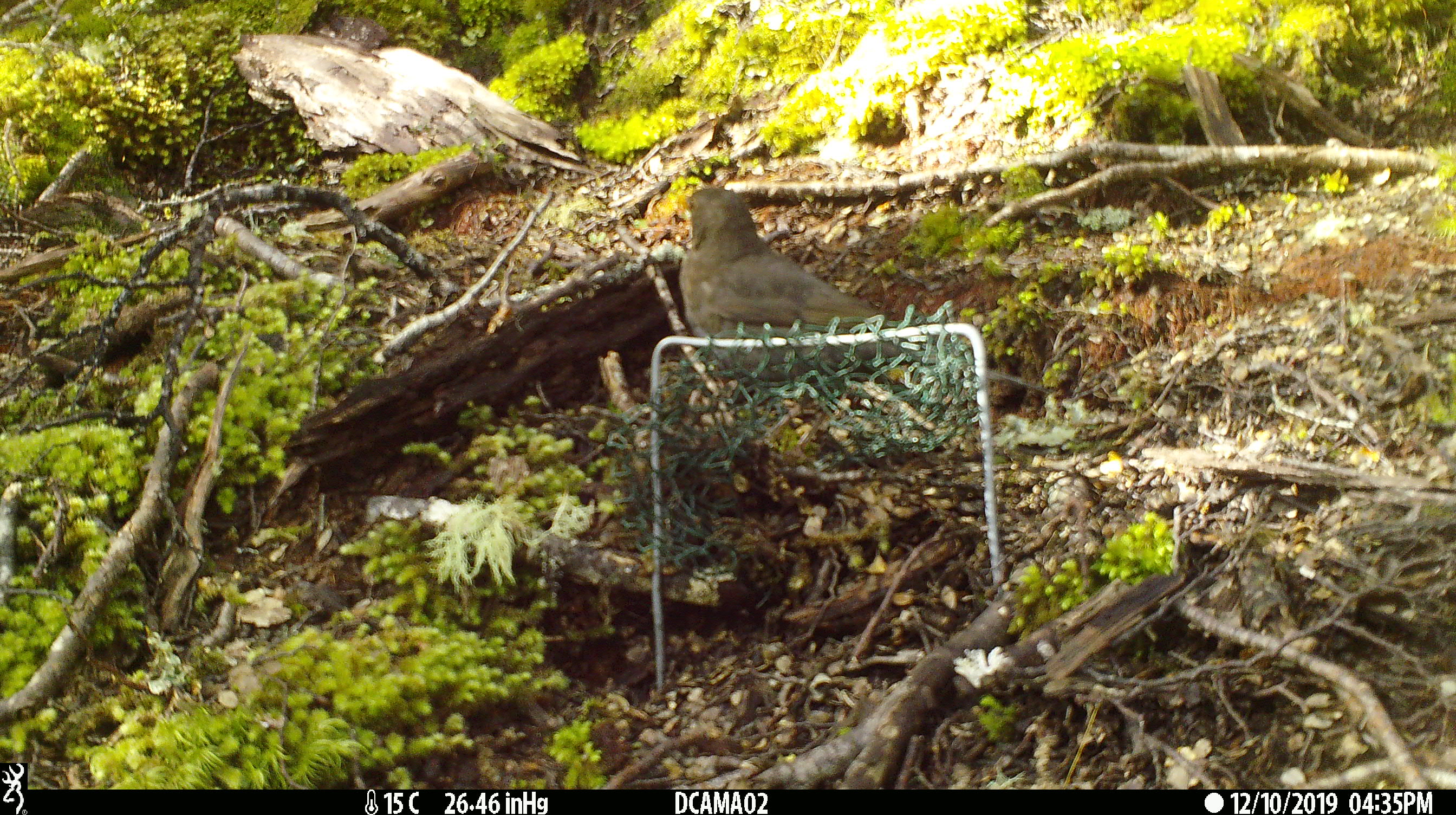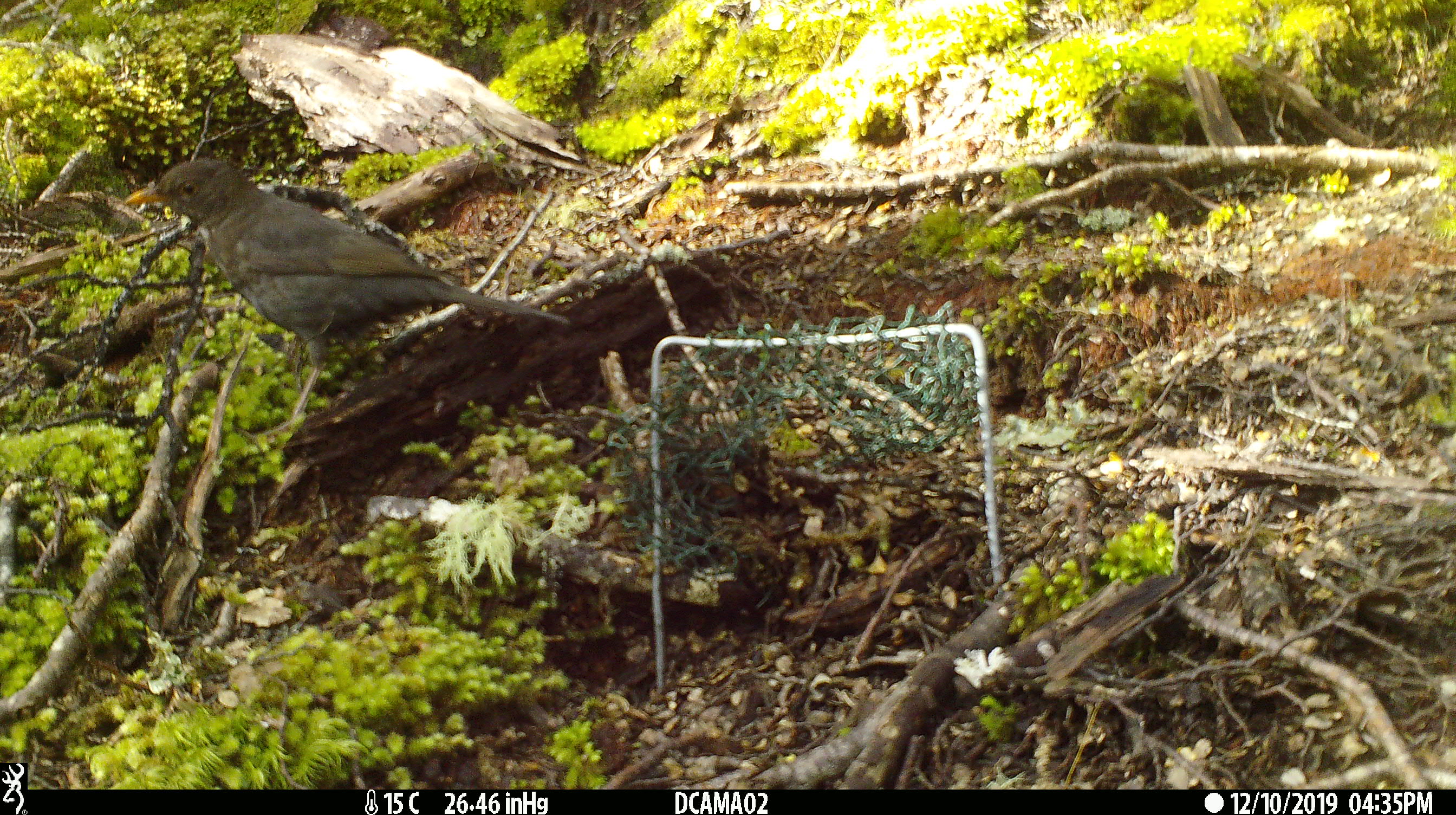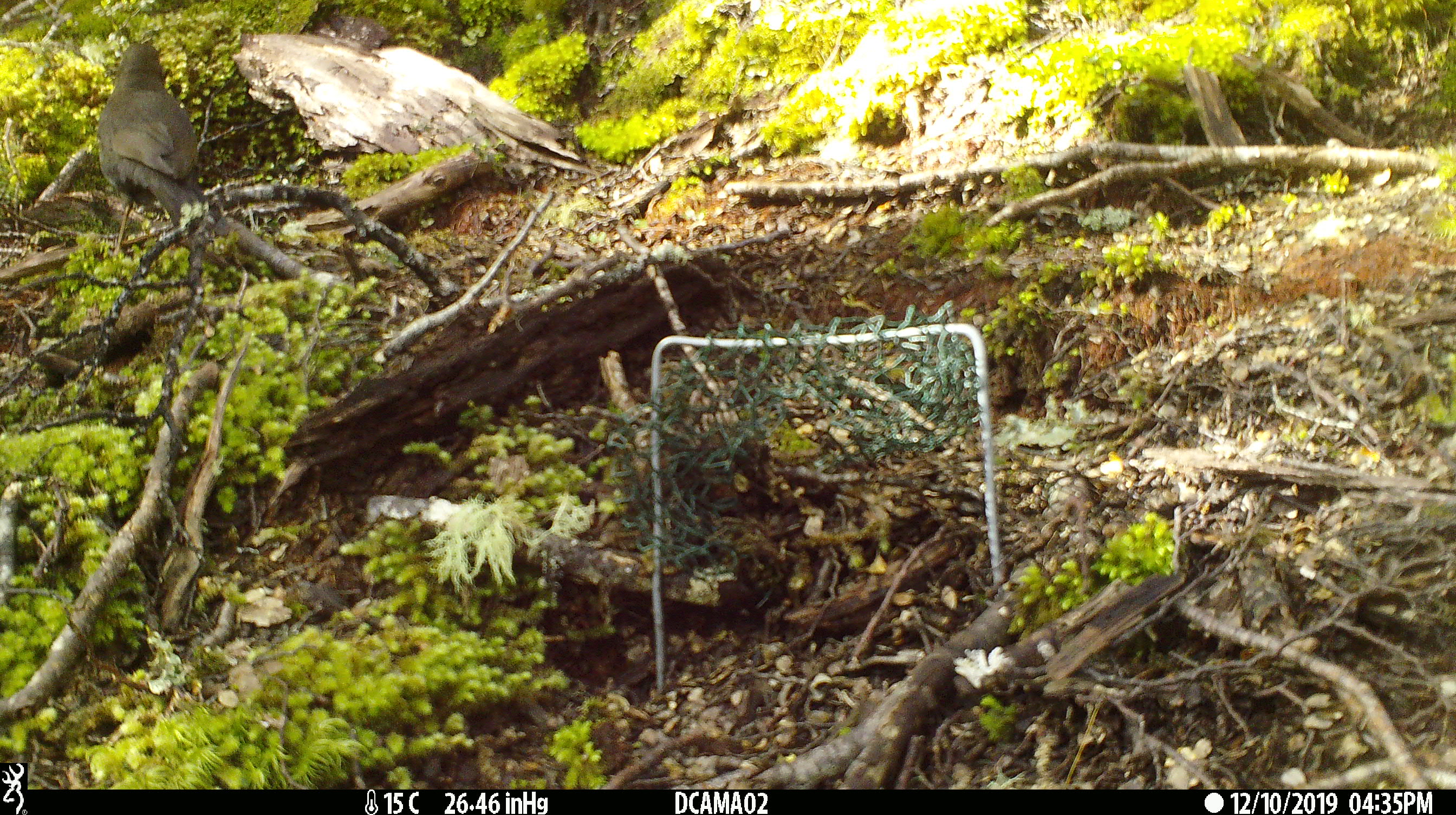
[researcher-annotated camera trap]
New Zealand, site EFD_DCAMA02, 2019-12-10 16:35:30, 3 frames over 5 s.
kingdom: Animalia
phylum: Chordata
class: Aves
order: Passeriformes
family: Turdidae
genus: Turdus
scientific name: Turdus merula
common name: eurasian blackbird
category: blackbird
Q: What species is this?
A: Blackbird (eurasian blackbird) (Turdus merula).